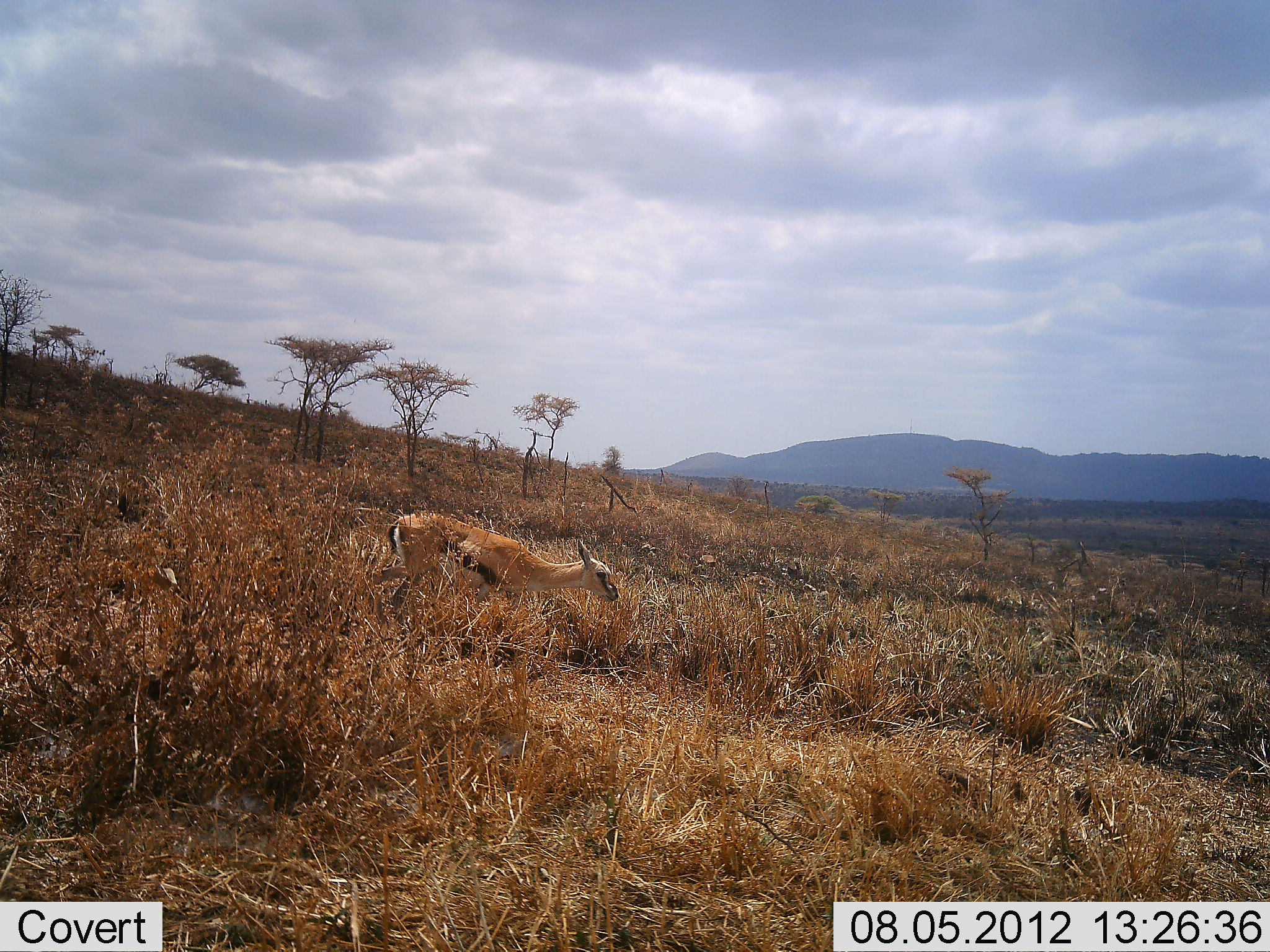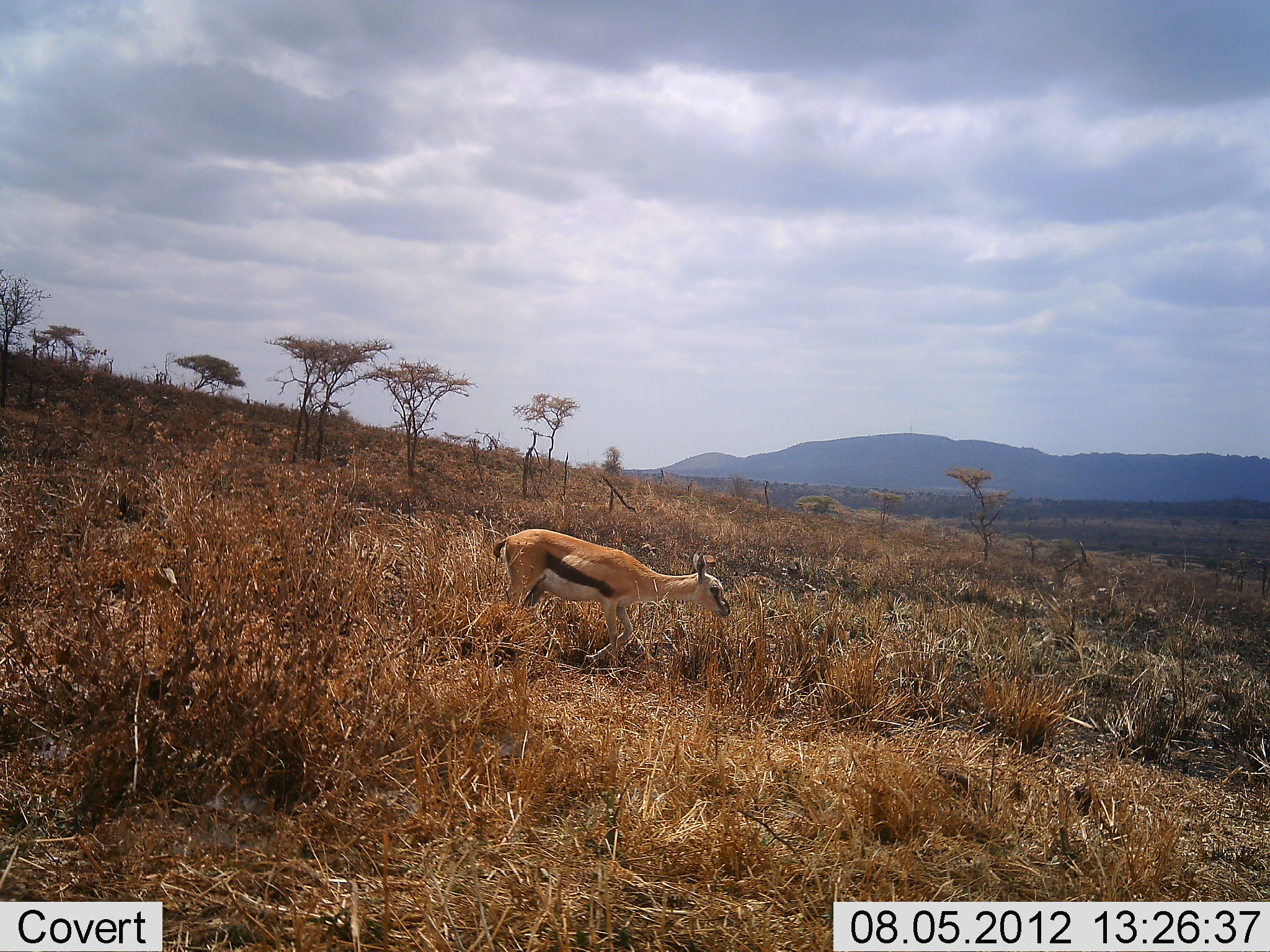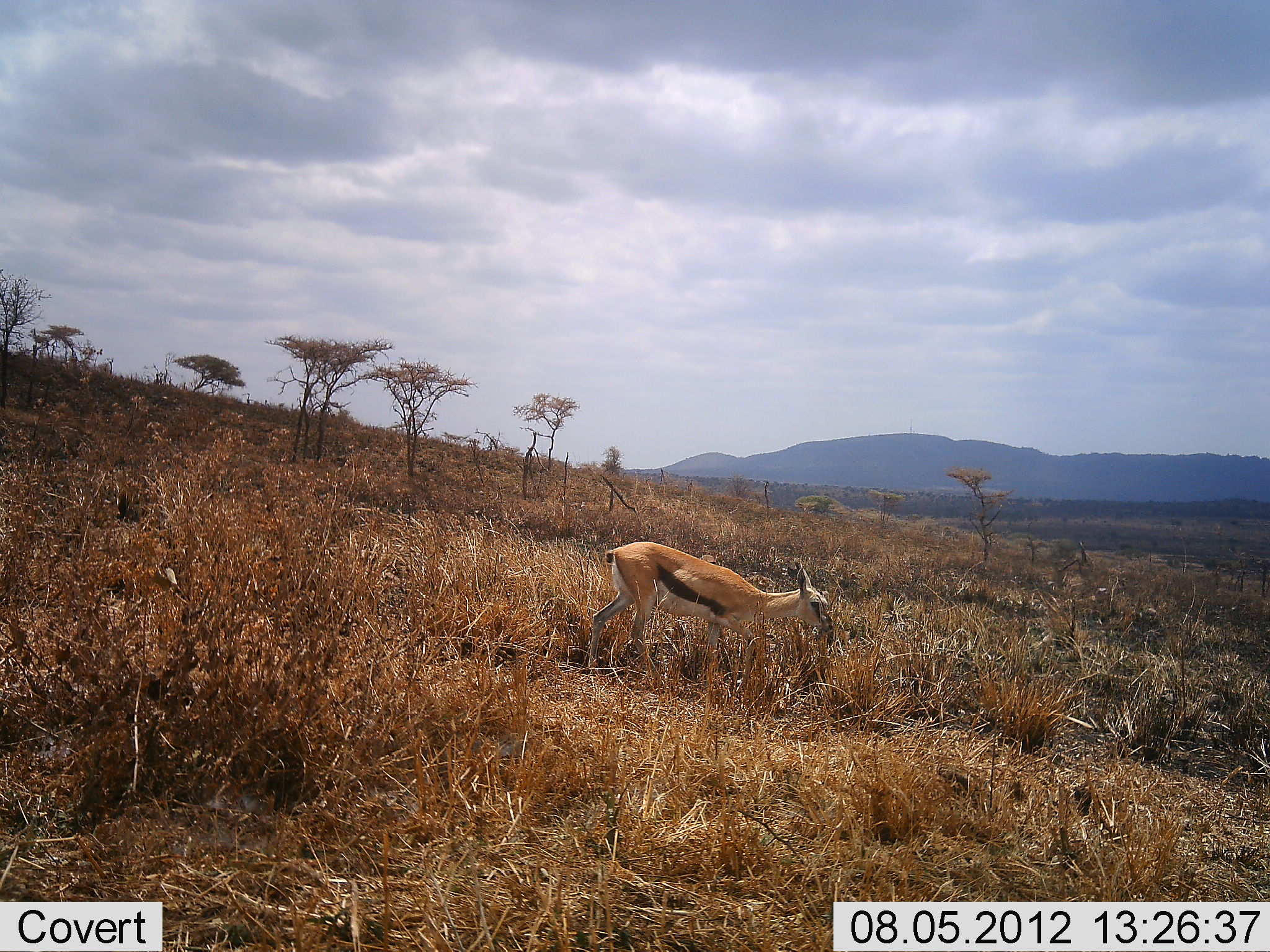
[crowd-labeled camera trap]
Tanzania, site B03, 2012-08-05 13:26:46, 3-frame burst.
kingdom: Animalia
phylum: Chordata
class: Mammalia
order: Artiodactyla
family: Bovidae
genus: Eudorcas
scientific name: Eudorcas thomsonii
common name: thomson's gazelle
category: gazellethomsons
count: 1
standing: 0%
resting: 0%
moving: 100%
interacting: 0%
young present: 20%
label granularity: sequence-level